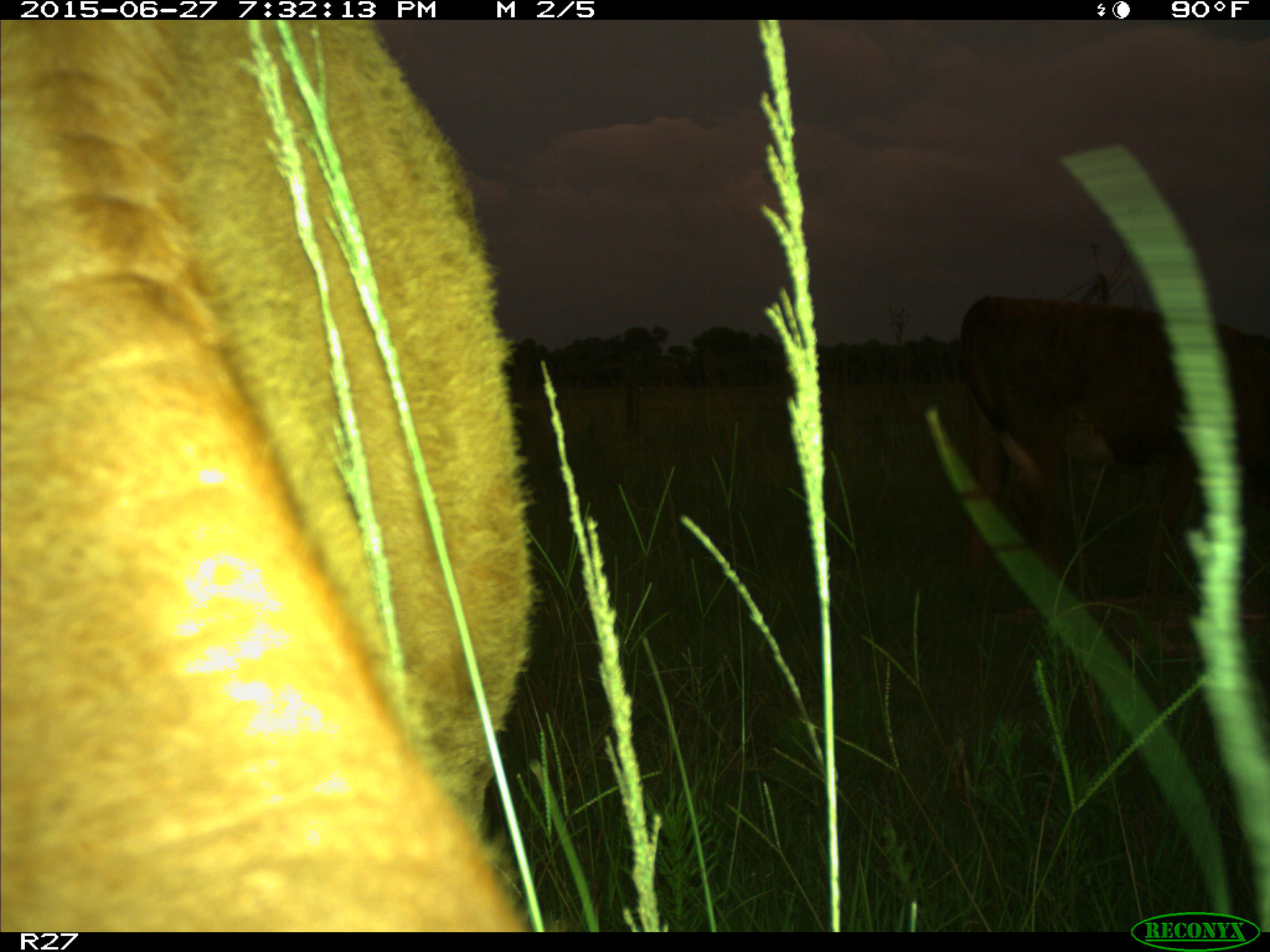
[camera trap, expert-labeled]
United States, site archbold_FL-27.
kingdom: Animalia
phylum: Chordata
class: Mammalia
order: Artiodactyla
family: Bovidae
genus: Bos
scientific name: Bos taurus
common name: domestic cow